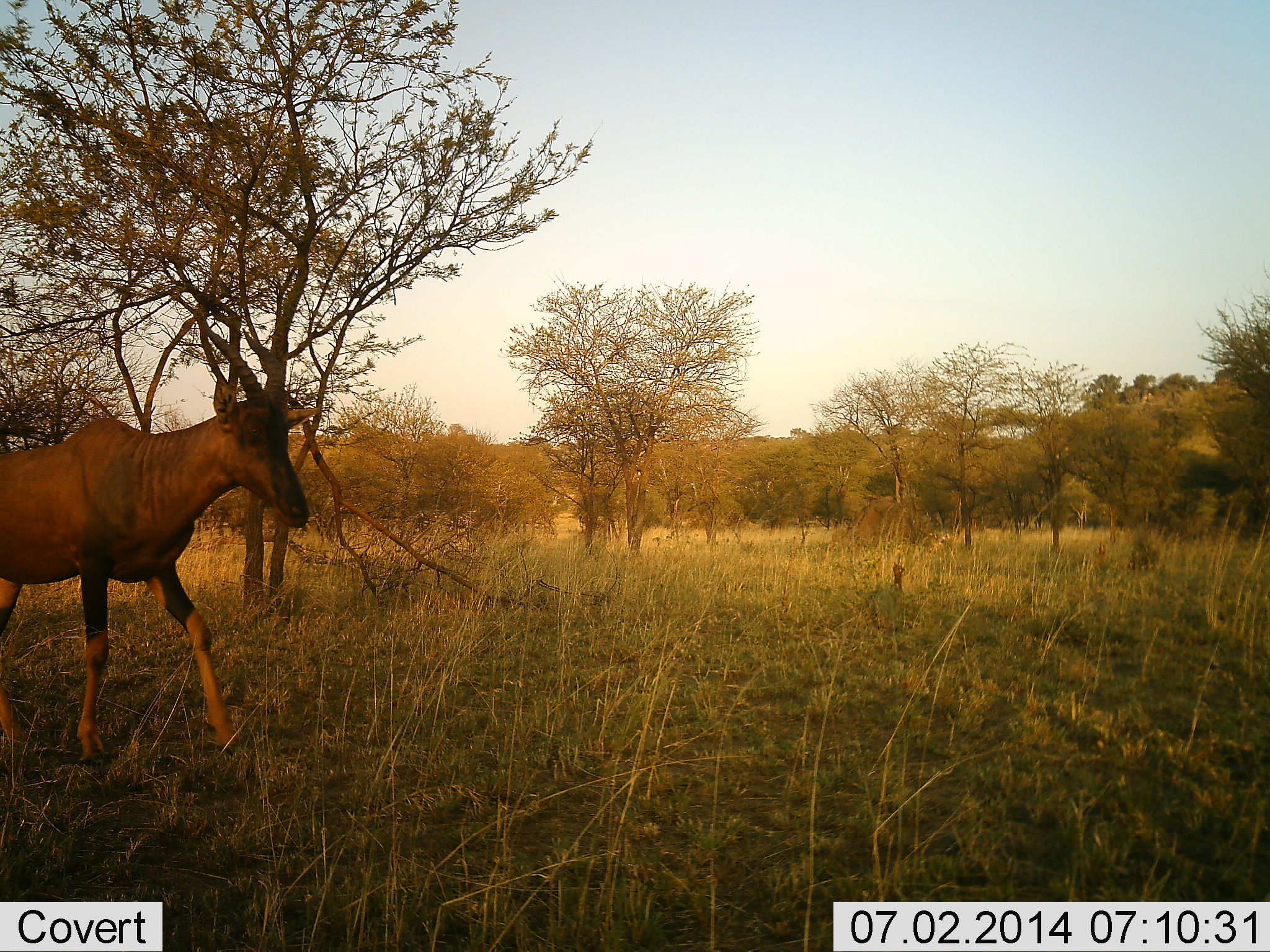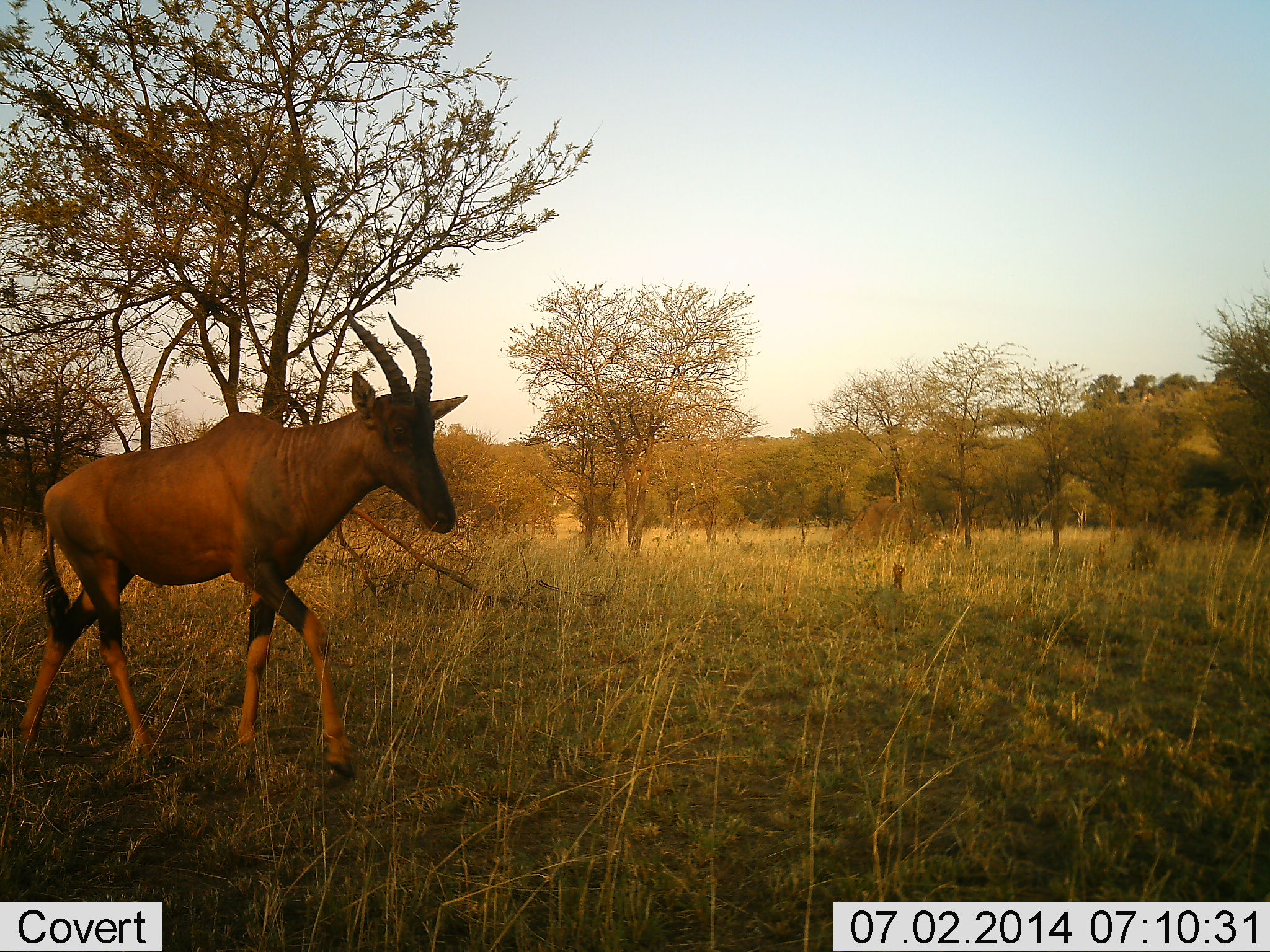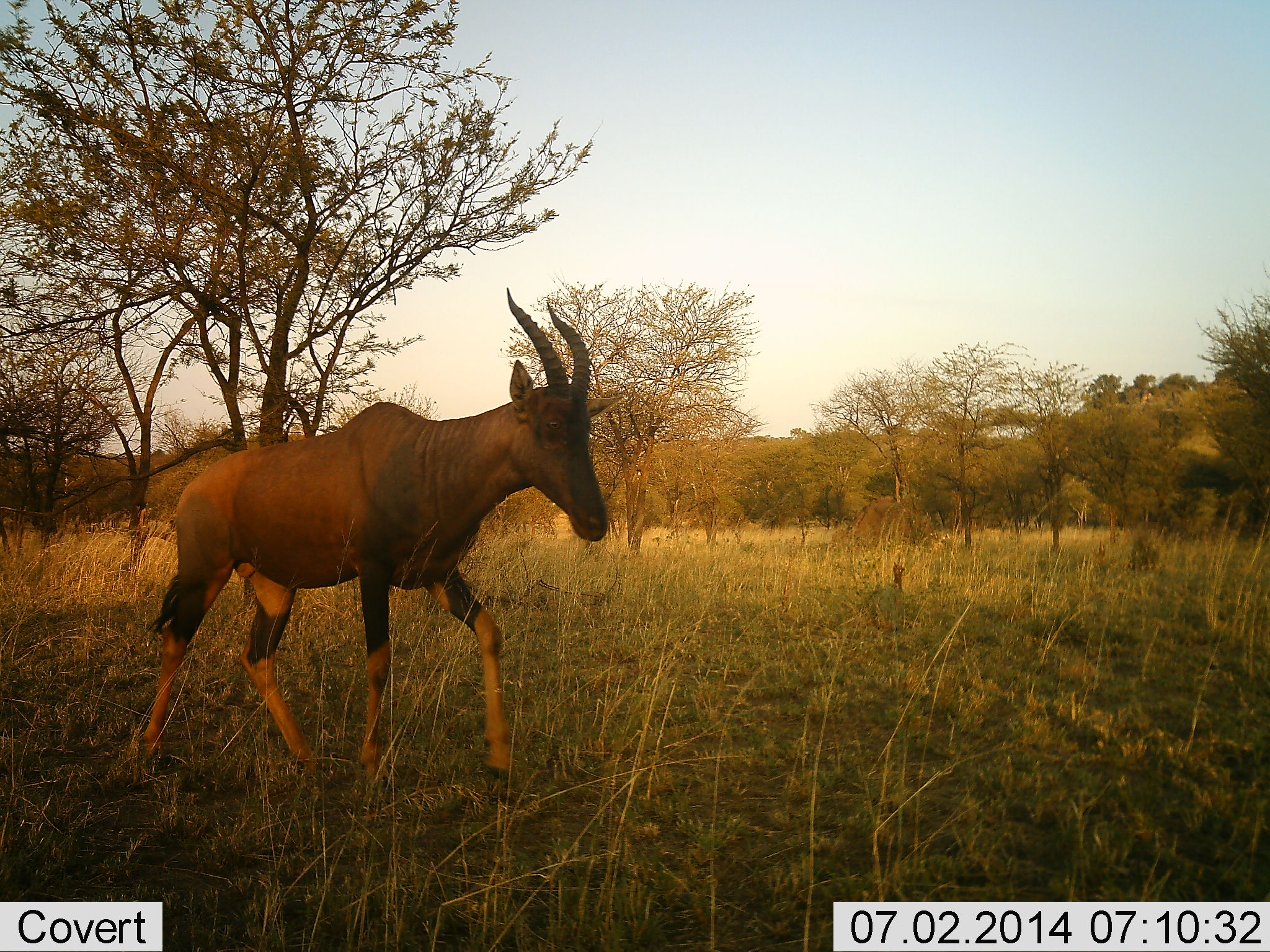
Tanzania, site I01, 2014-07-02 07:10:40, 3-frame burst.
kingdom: Animalia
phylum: Chordata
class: Mammalia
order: Artiodactyla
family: Bovidae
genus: Damaliscus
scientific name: Damaliscus lunatus jimela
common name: topi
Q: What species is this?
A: Topi (Damaliscus lunatus jimela).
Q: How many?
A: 1.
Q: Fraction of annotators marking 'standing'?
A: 0%.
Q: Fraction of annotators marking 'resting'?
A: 0%.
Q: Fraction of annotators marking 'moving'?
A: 100%.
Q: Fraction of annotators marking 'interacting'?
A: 0%.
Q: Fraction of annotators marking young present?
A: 0%.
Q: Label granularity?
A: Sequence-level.